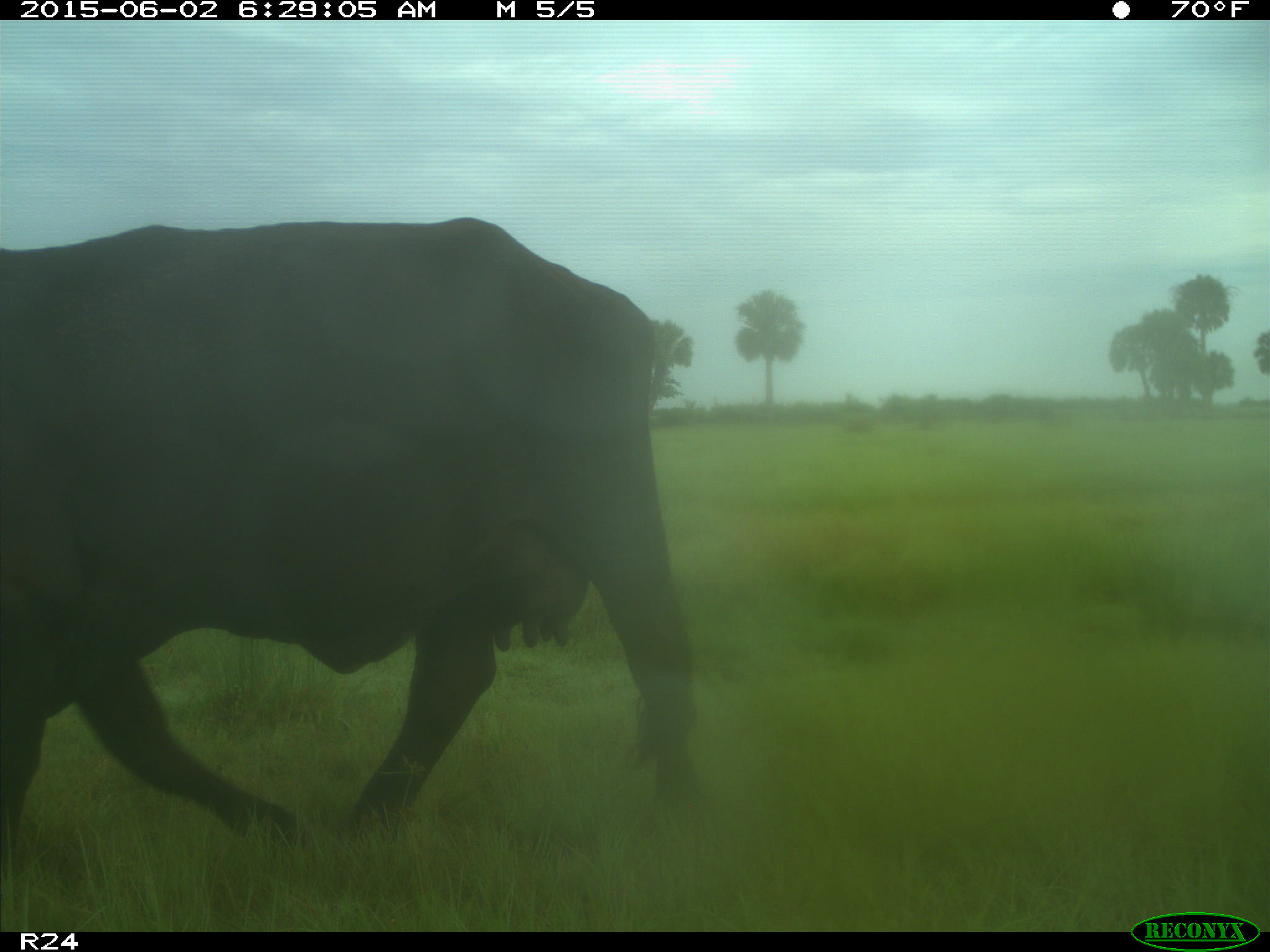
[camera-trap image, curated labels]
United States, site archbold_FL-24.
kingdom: Animalia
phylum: Chordata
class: Mammalia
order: Artiodactyla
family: Bovidae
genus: Bos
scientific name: Bos taurus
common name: domestic cow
Bos taurus (domestic cow).